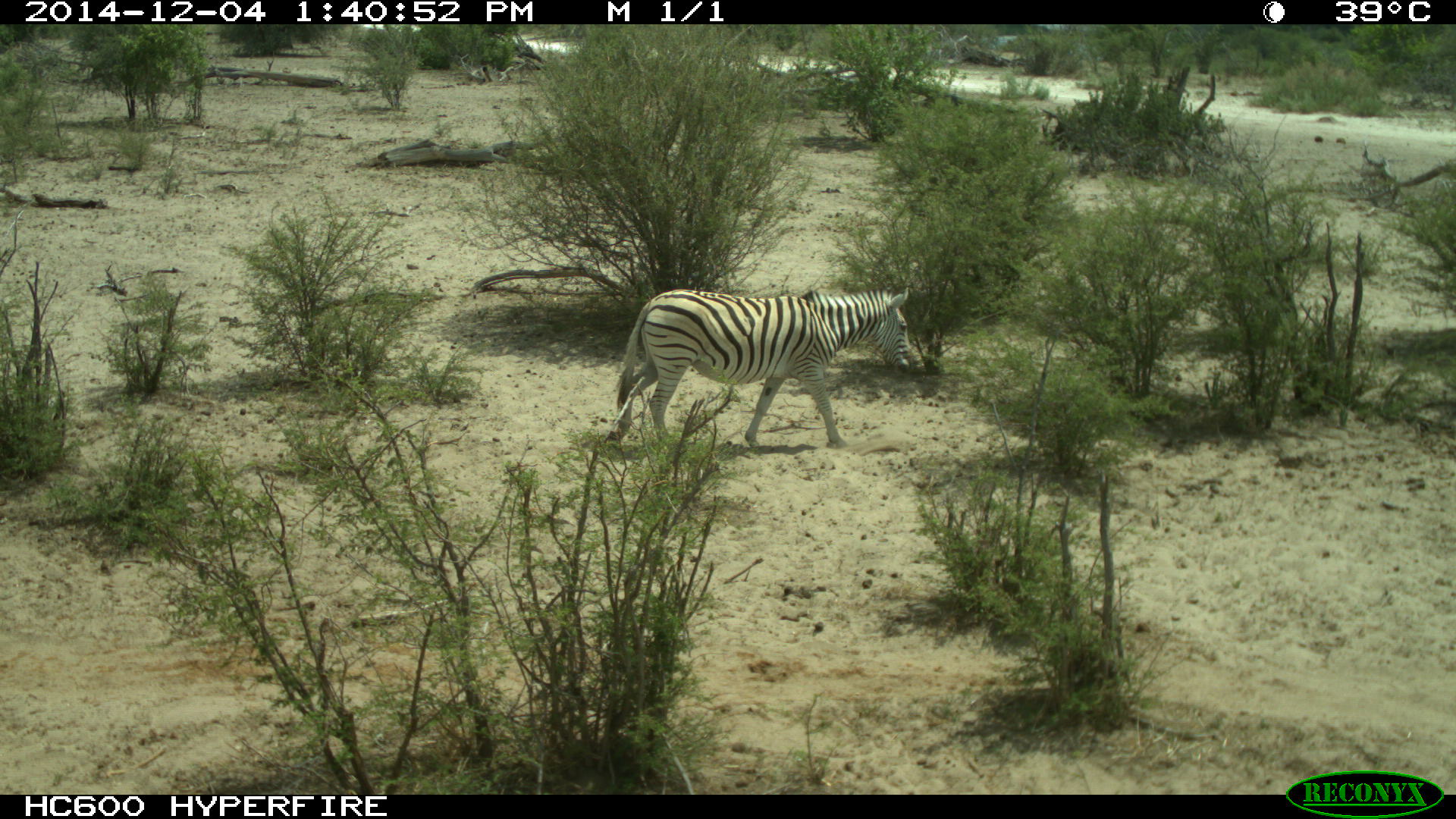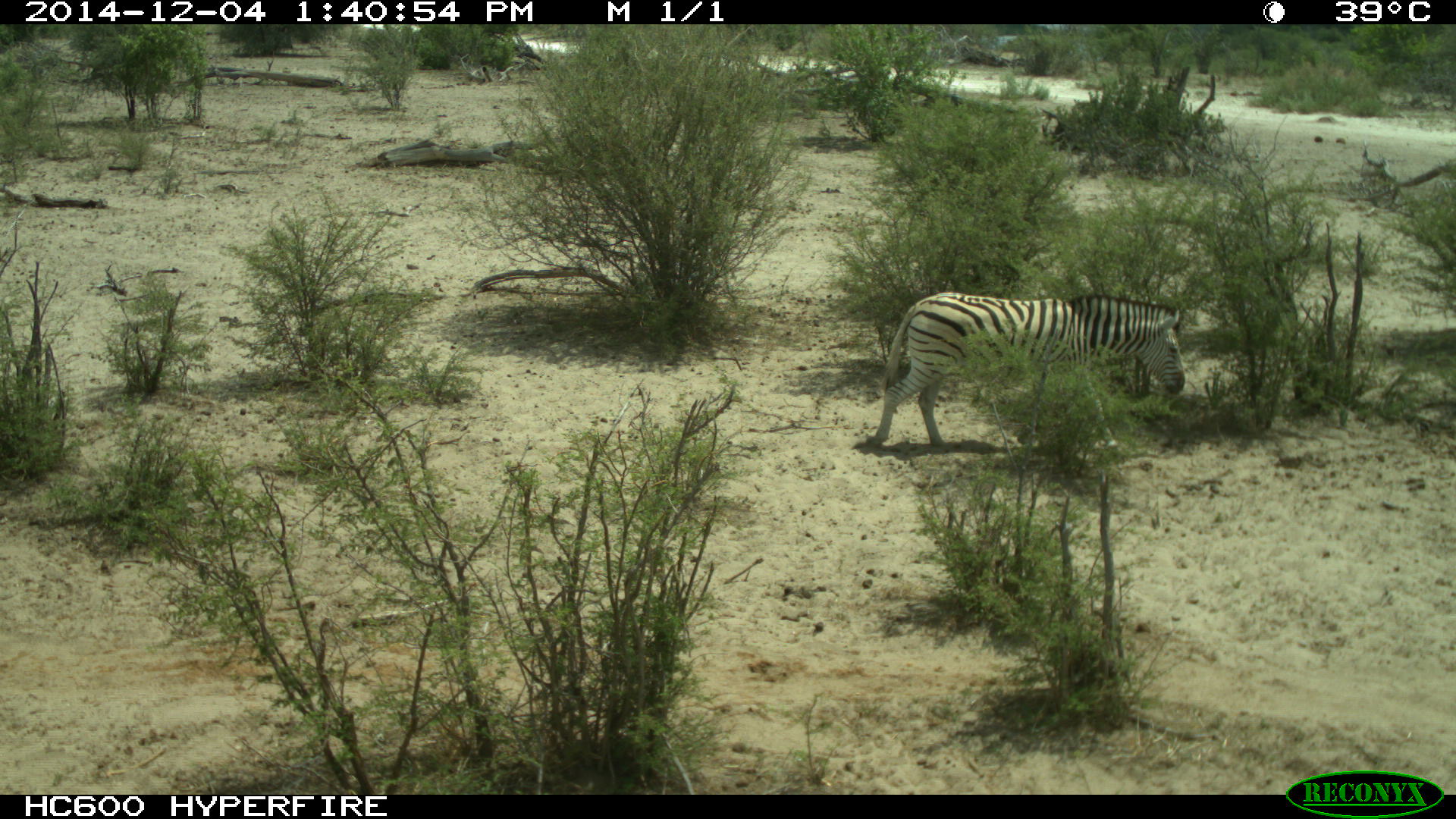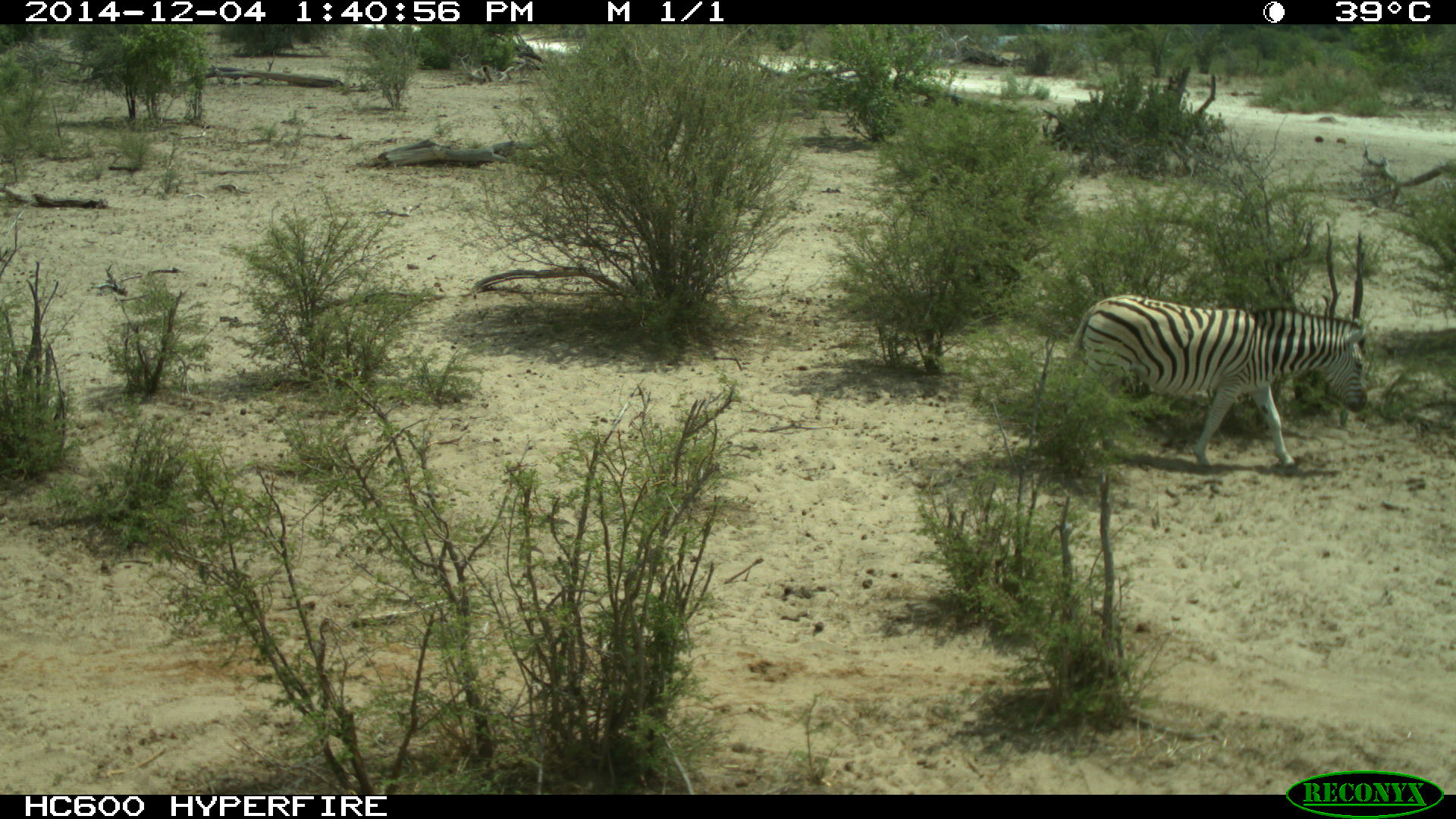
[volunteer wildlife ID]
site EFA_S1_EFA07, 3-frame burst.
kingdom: Animalia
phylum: Chordata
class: Mammalia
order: Perissodactyla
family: Equidae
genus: Equus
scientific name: Equus quagga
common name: plains zebra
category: zebraplains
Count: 1.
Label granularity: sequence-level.